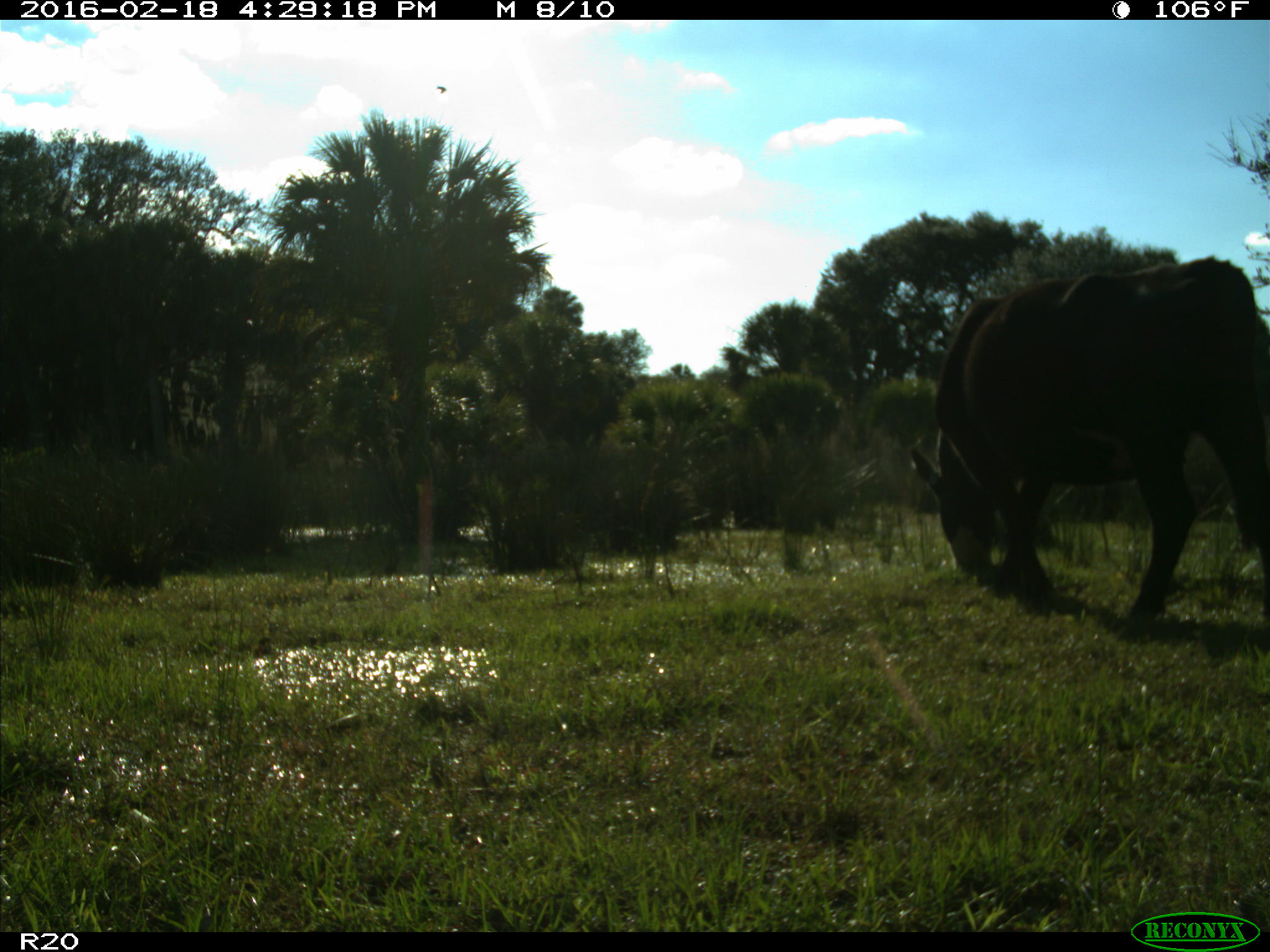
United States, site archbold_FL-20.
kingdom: Animalia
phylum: Chordata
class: Mammalia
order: Artiodactyla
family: Bovidae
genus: Bos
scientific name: Bos taurus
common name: domestic cow